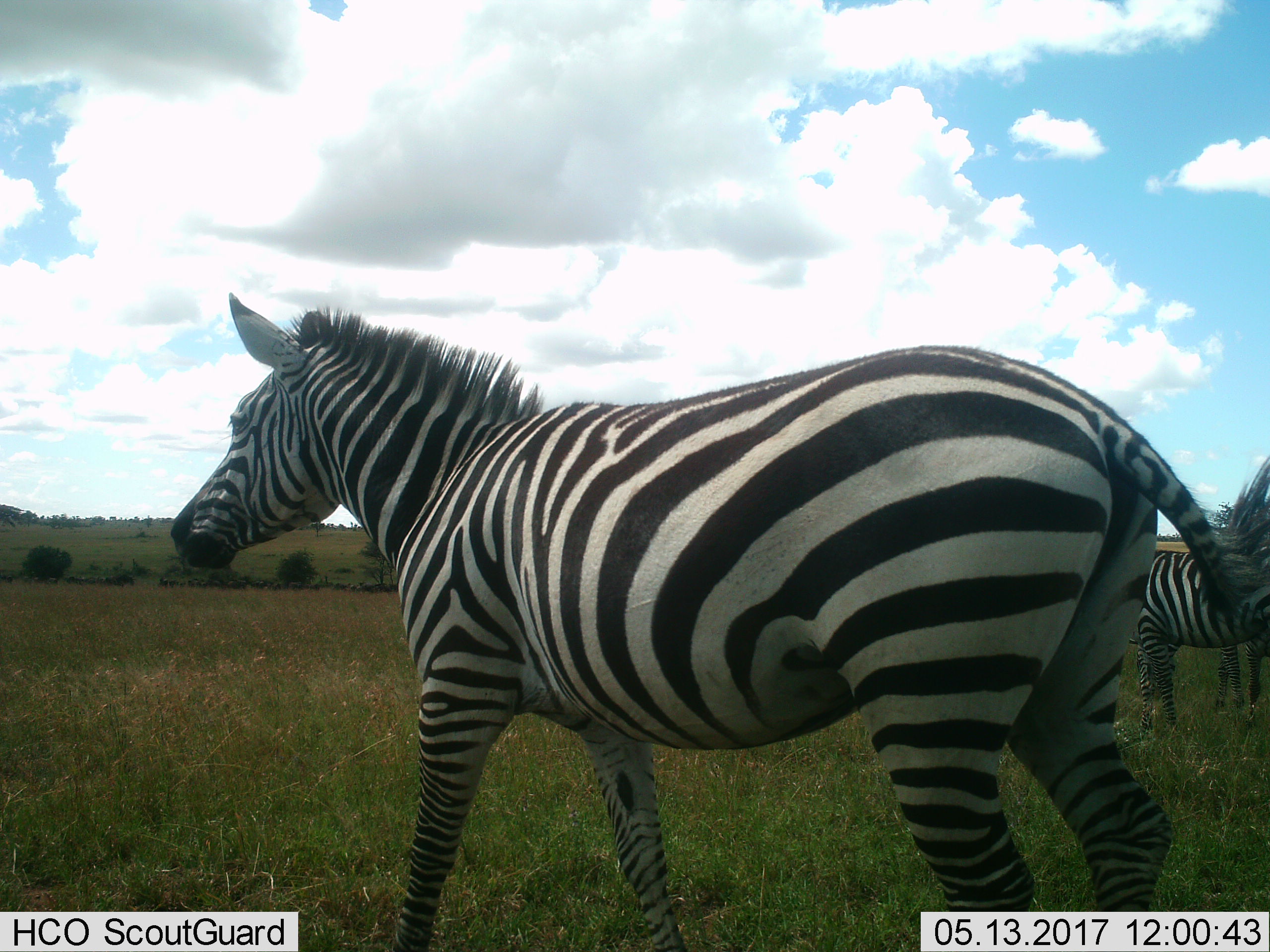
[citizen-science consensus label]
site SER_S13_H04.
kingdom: Animalia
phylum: Chordata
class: Mammalia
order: Perissodactyla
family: Equidae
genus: Equus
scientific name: Equus quagga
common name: plains zebra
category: zebraplains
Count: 2.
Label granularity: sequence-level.